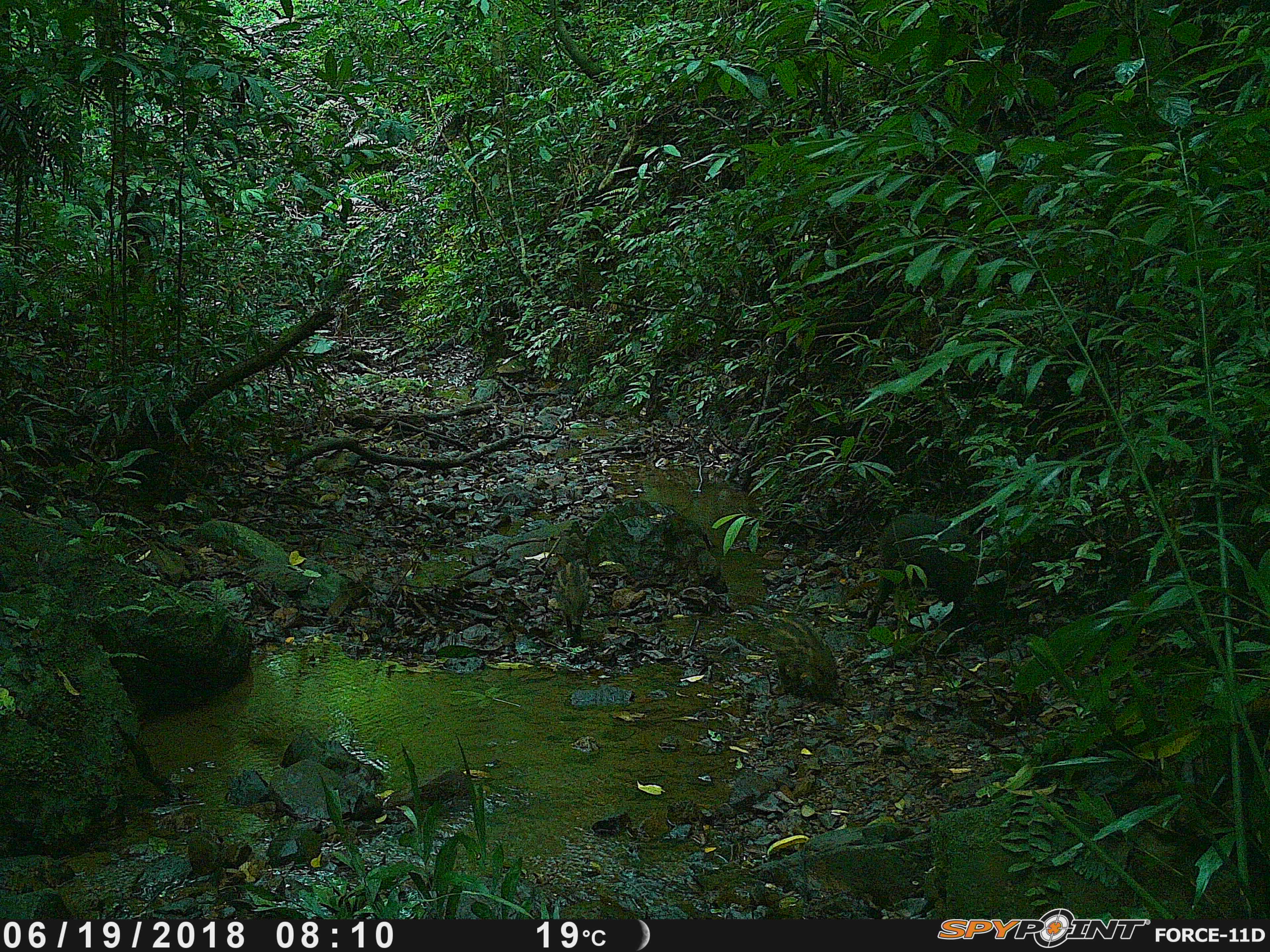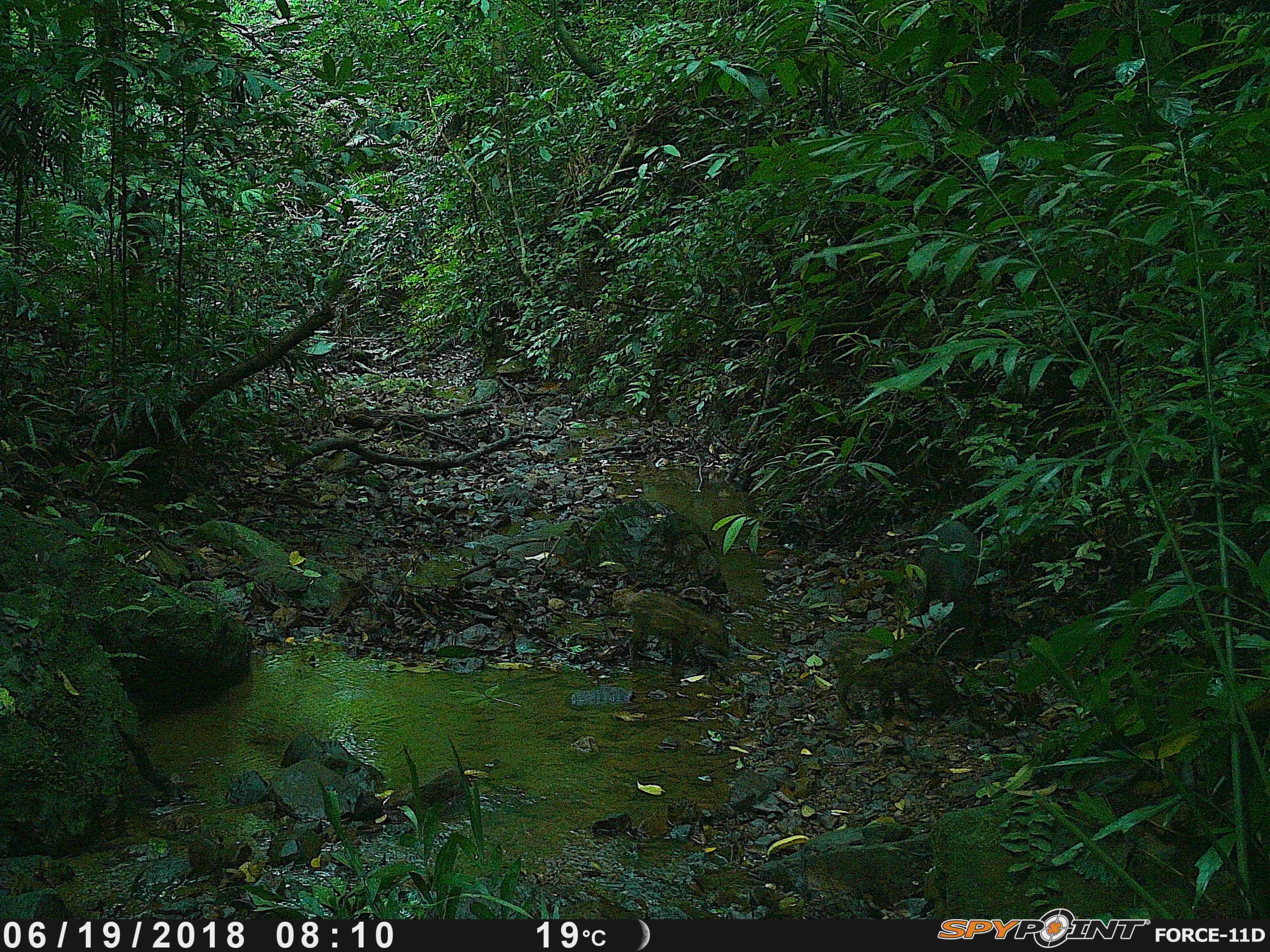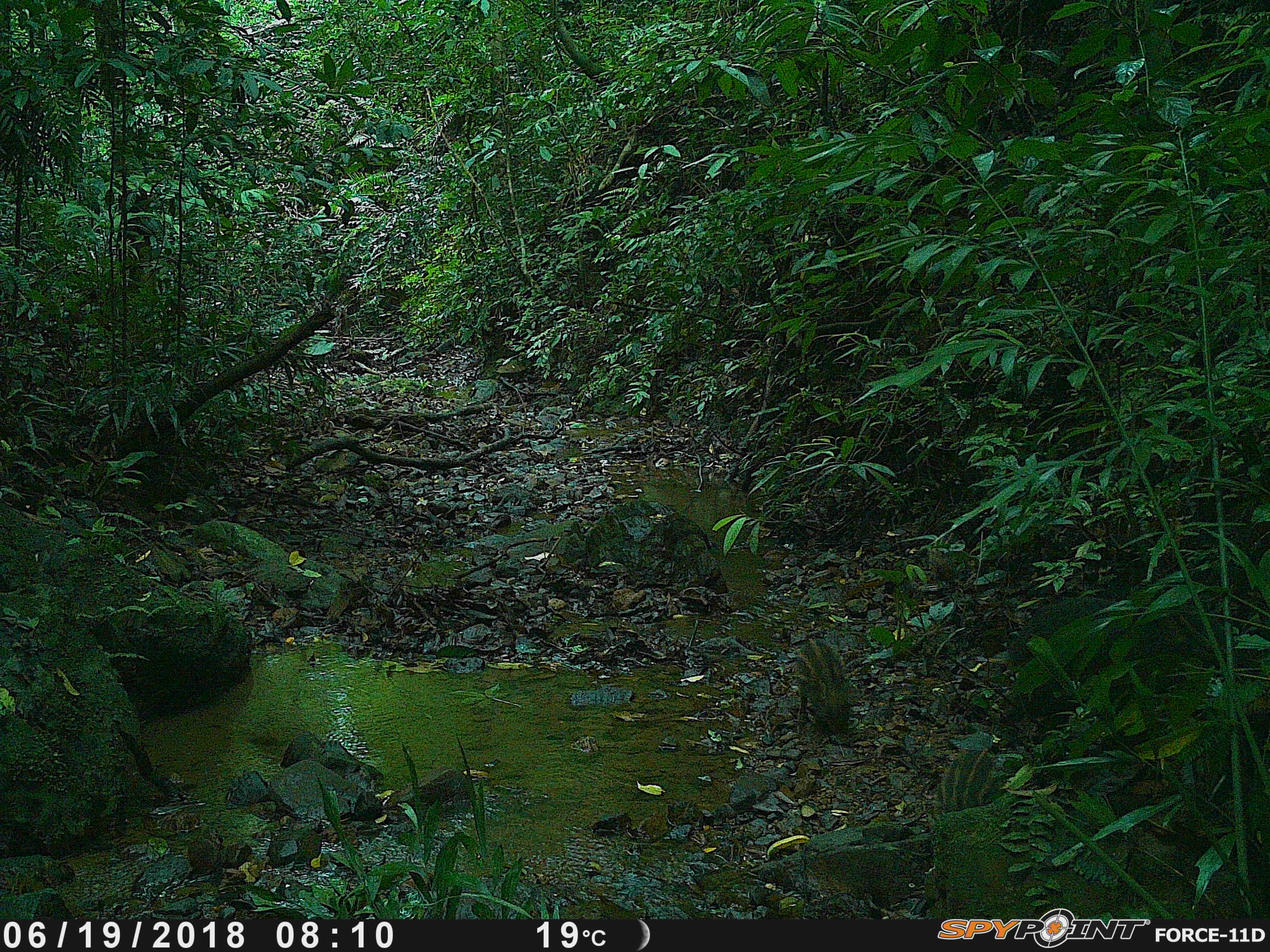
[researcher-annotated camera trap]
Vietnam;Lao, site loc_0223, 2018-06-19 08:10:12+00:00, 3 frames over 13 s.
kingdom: Animalia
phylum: Chordata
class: Mammalia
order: Artiodactyla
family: Suidae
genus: Sus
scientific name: Sus scrofa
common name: eurasian wild pig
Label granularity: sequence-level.